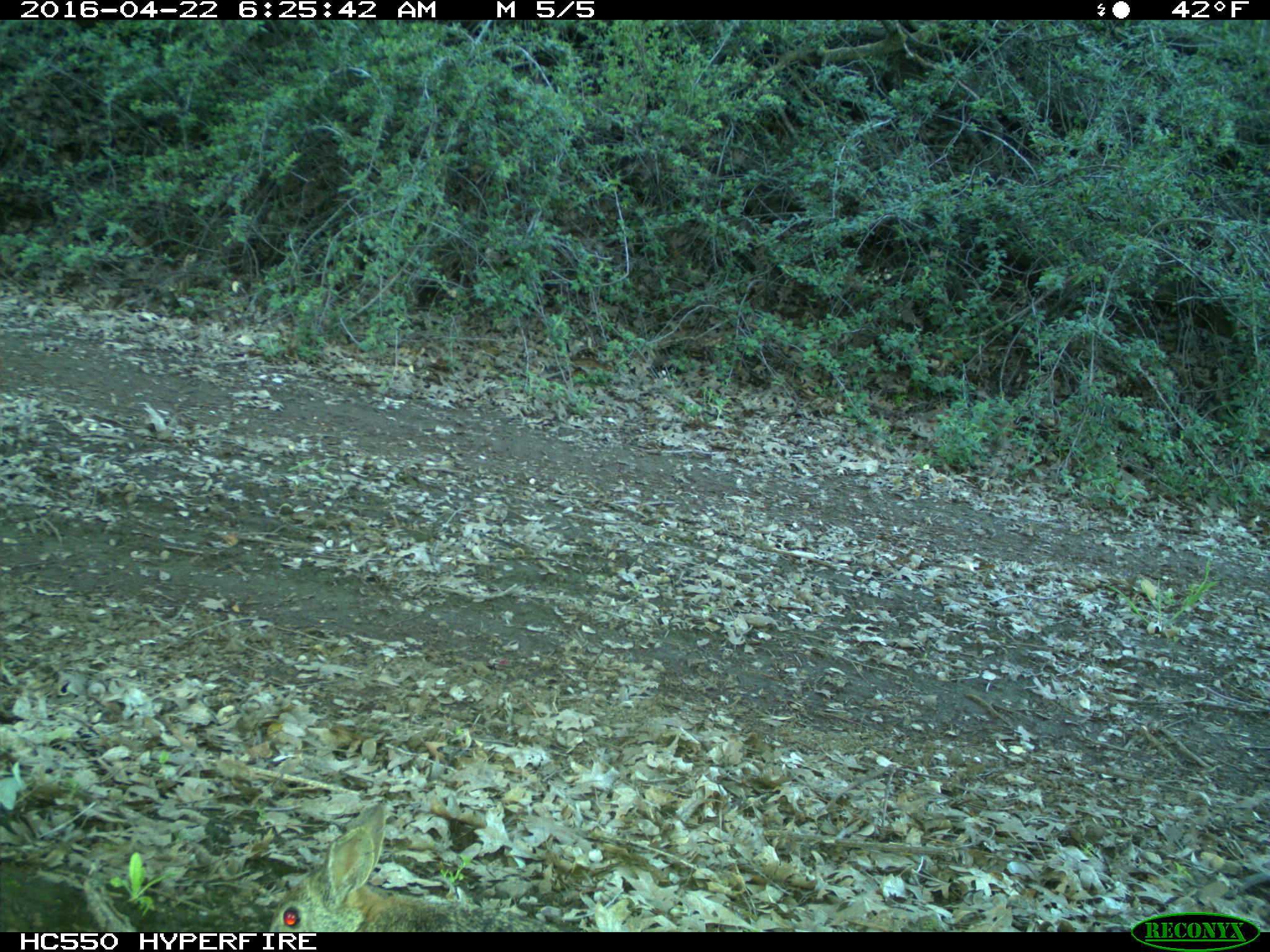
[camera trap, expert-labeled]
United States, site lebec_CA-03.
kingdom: Animalia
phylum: Chordata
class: Mammalia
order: Lagomorpha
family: Leporidae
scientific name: Leporidae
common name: rabbits and hares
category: unidentified rabbit